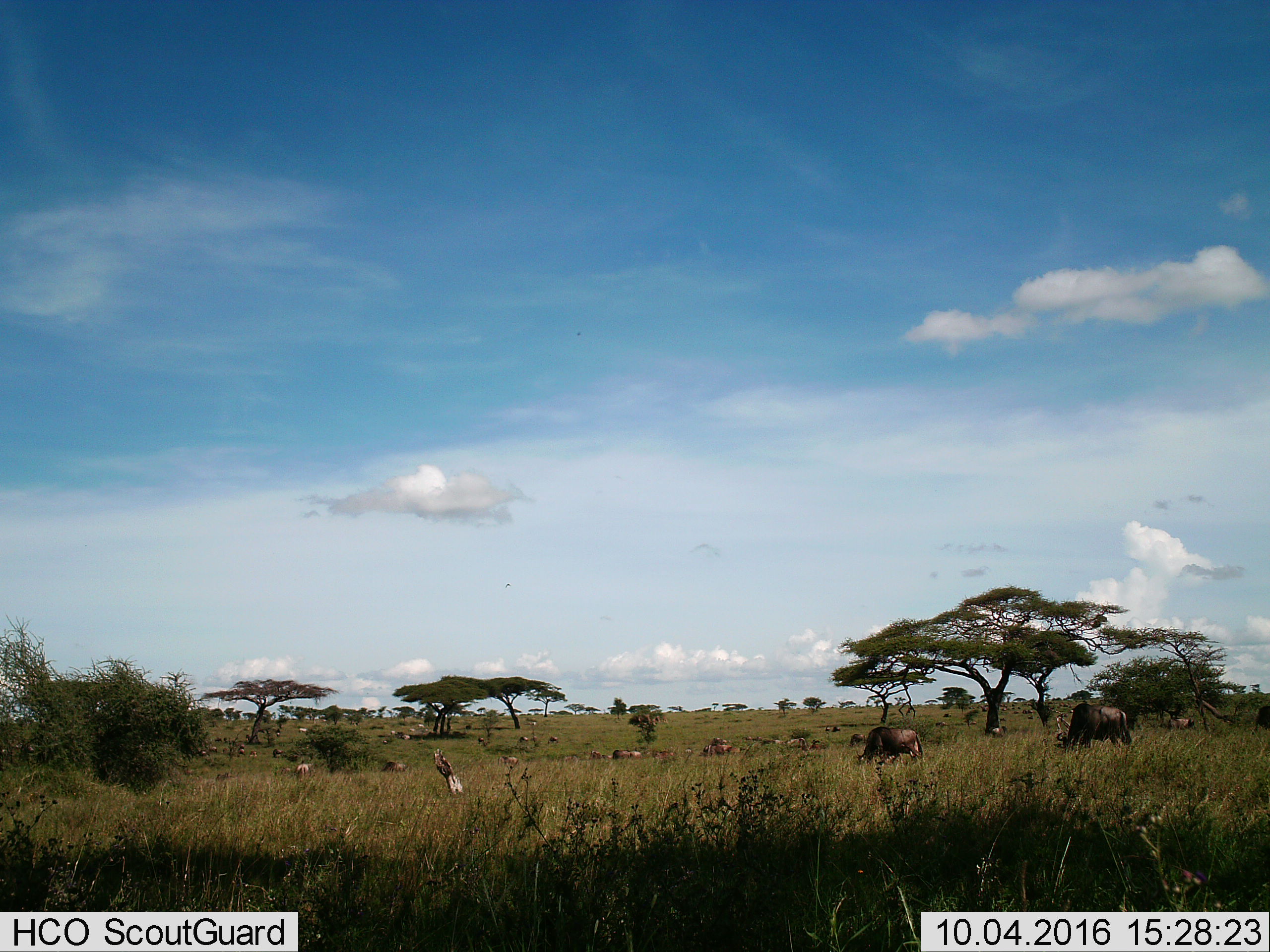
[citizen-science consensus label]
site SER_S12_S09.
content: unidentified animal